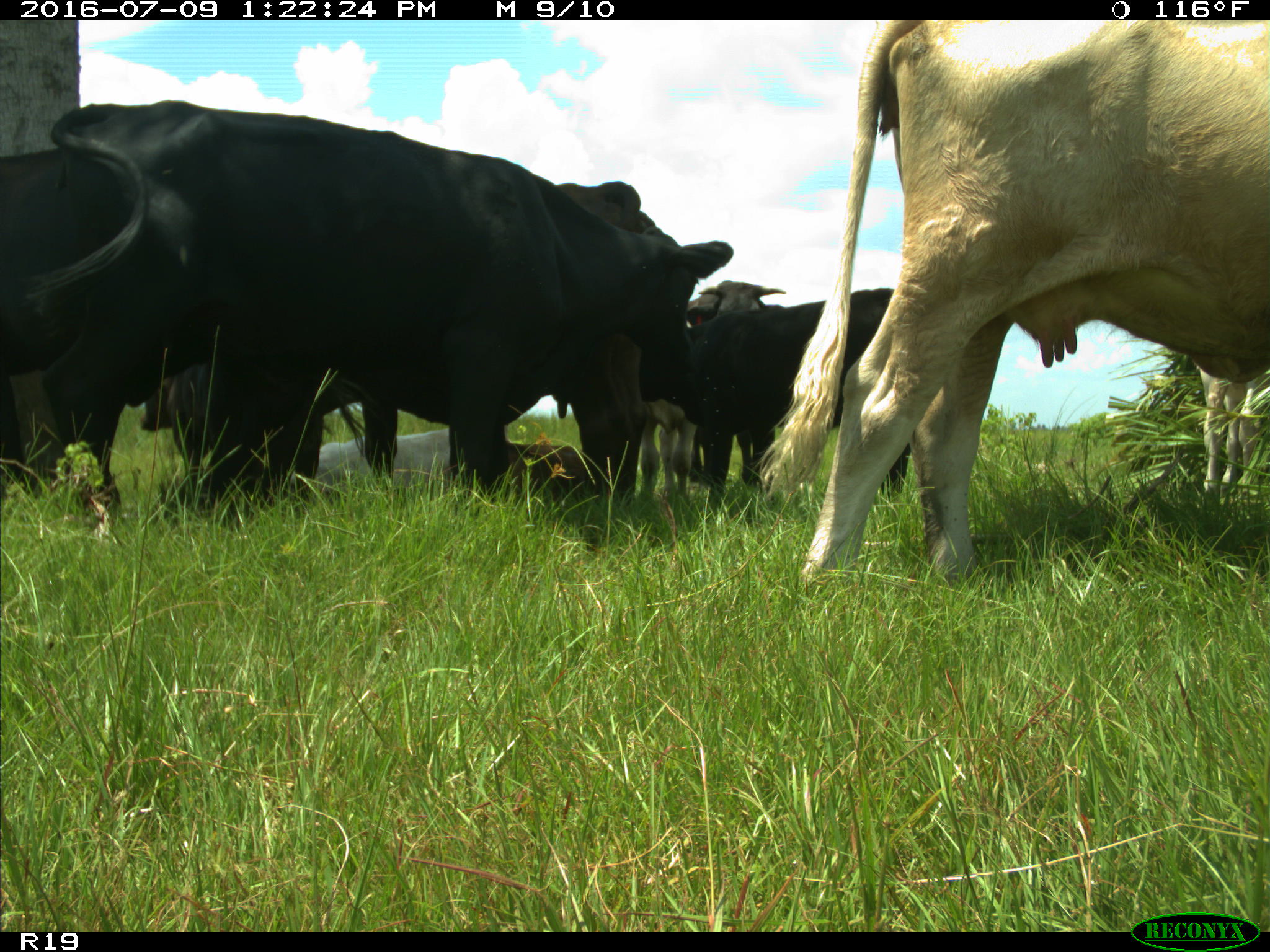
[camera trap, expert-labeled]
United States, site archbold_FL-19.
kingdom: Animalia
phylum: Chordata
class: Mammalia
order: Artiodactyla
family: Bovidae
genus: Bos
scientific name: Bos taurus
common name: domestic cow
Bos taurus (domestic cow).